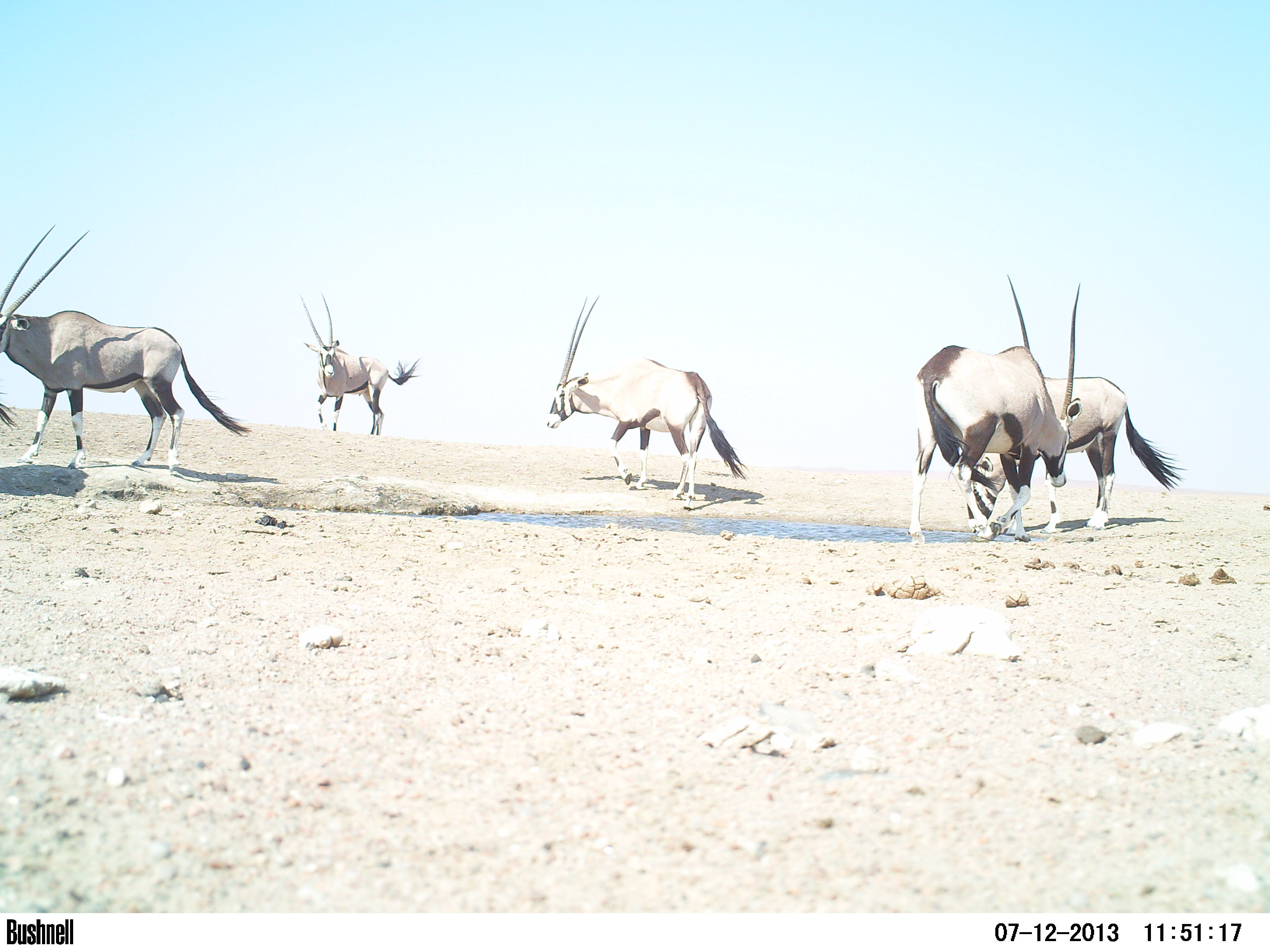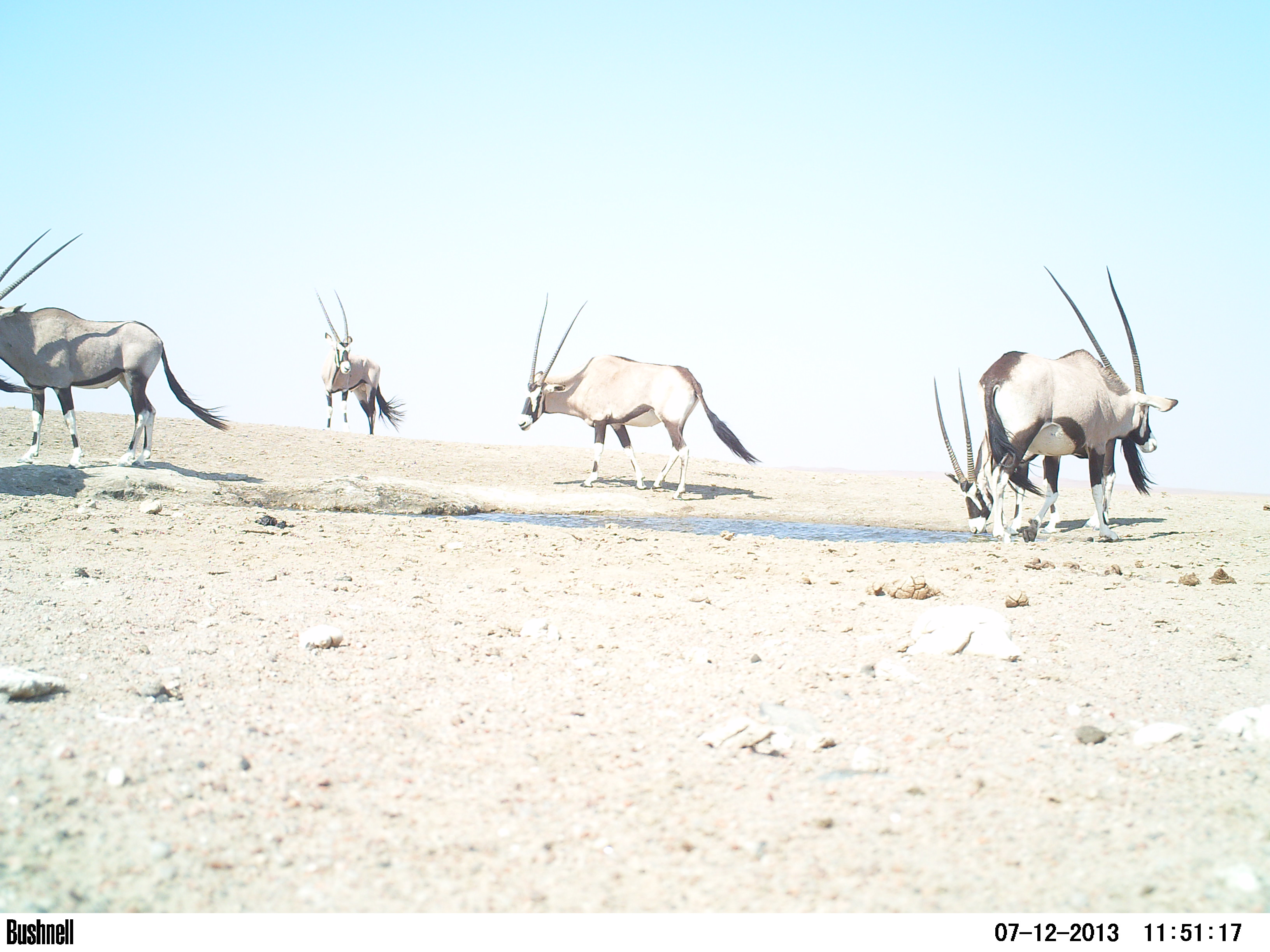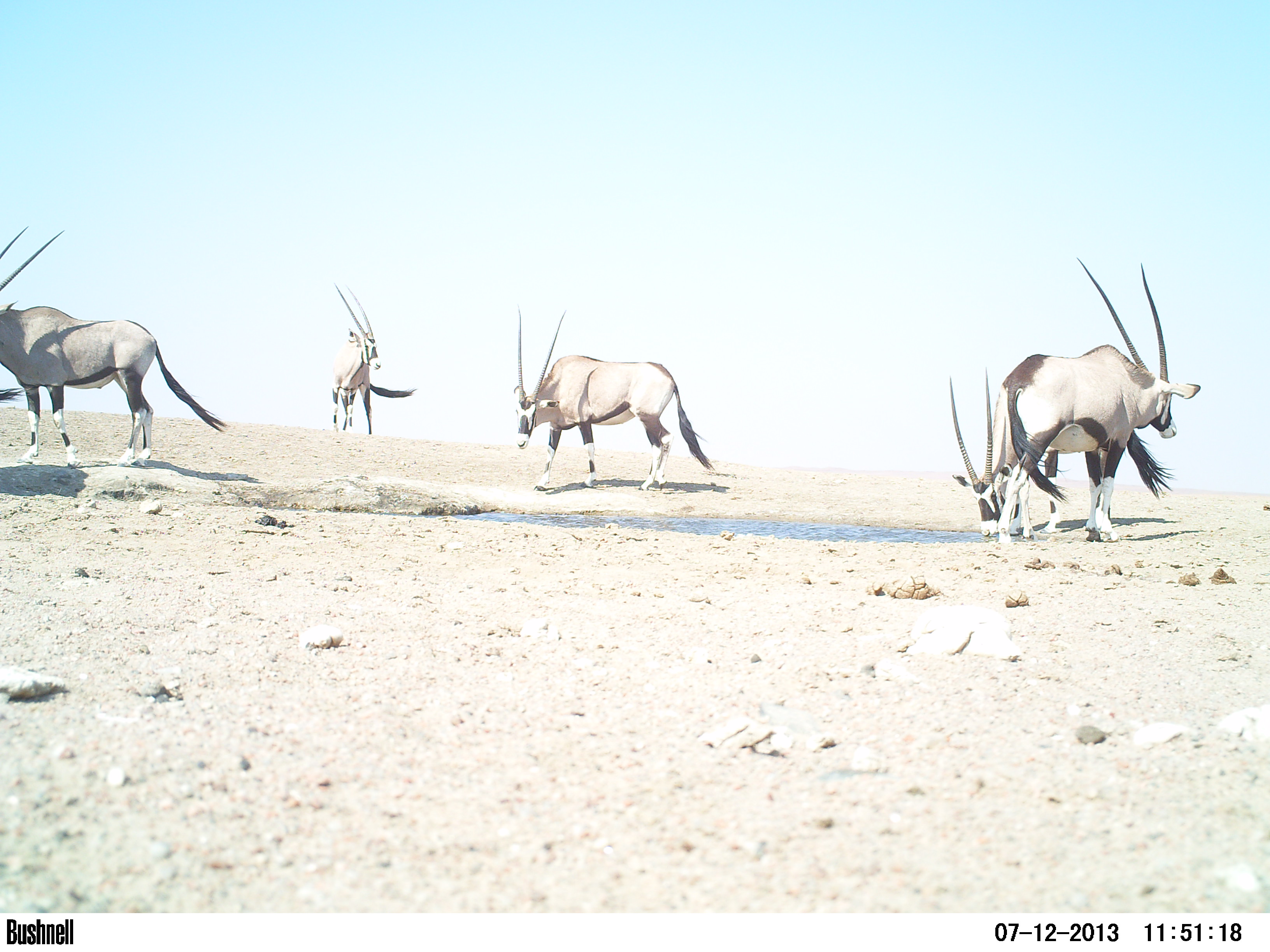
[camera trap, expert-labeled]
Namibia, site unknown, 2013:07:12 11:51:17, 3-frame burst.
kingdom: Animalia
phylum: Chordata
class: Mammalia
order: Artiodactyla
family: Bovidae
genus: Oryx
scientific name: Oryx gazella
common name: gemsbok